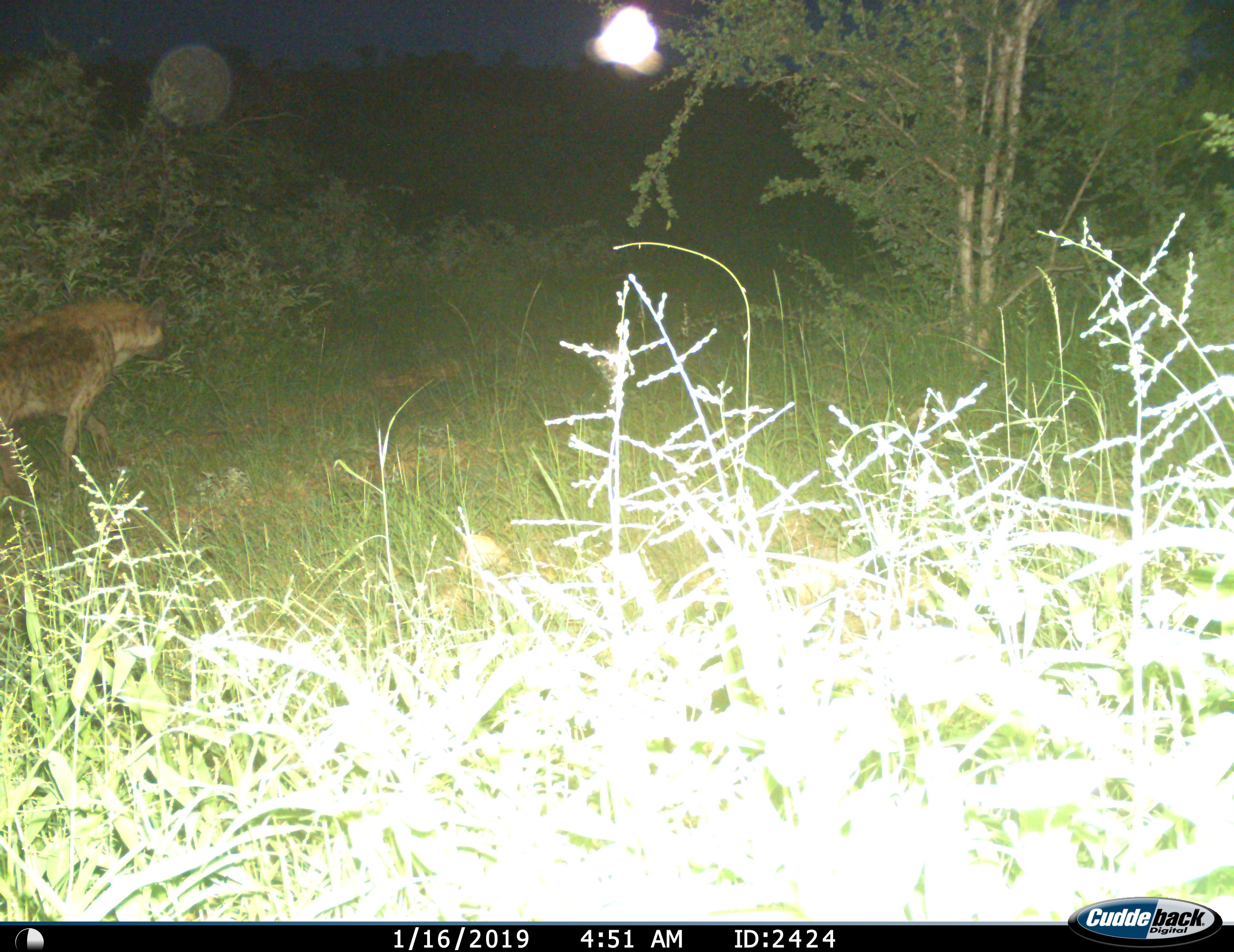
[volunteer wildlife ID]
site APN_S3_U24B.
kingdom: Animalia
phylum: Chordata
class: Mammalia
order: Carnivora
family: Hyaenidae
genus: Crocuta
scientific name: Crocuta crocuta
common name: spotted hyena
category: hyenaspotted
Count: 1.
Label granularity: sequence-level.